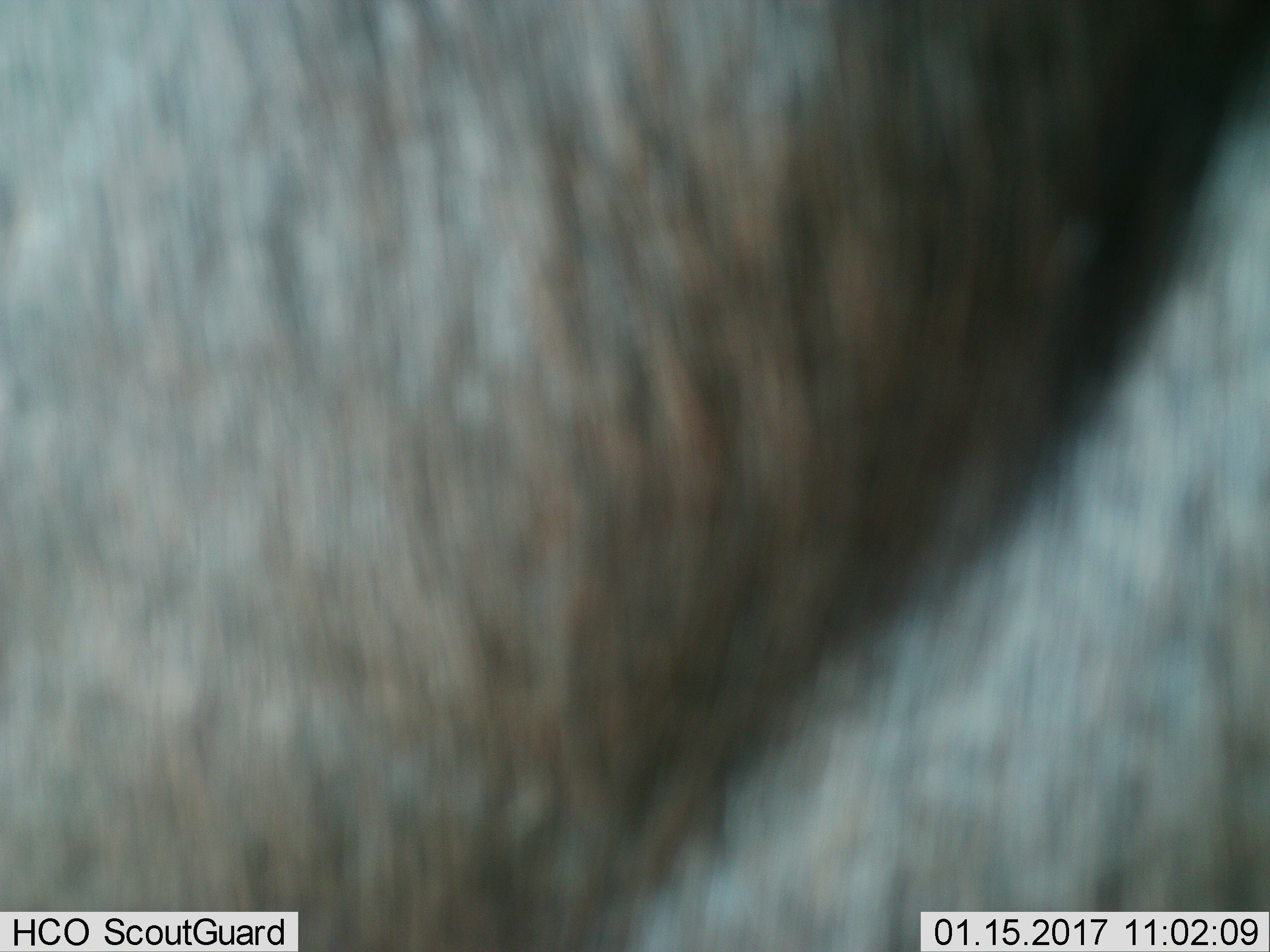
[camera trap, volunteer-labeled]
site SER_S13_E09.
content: unidentified animal